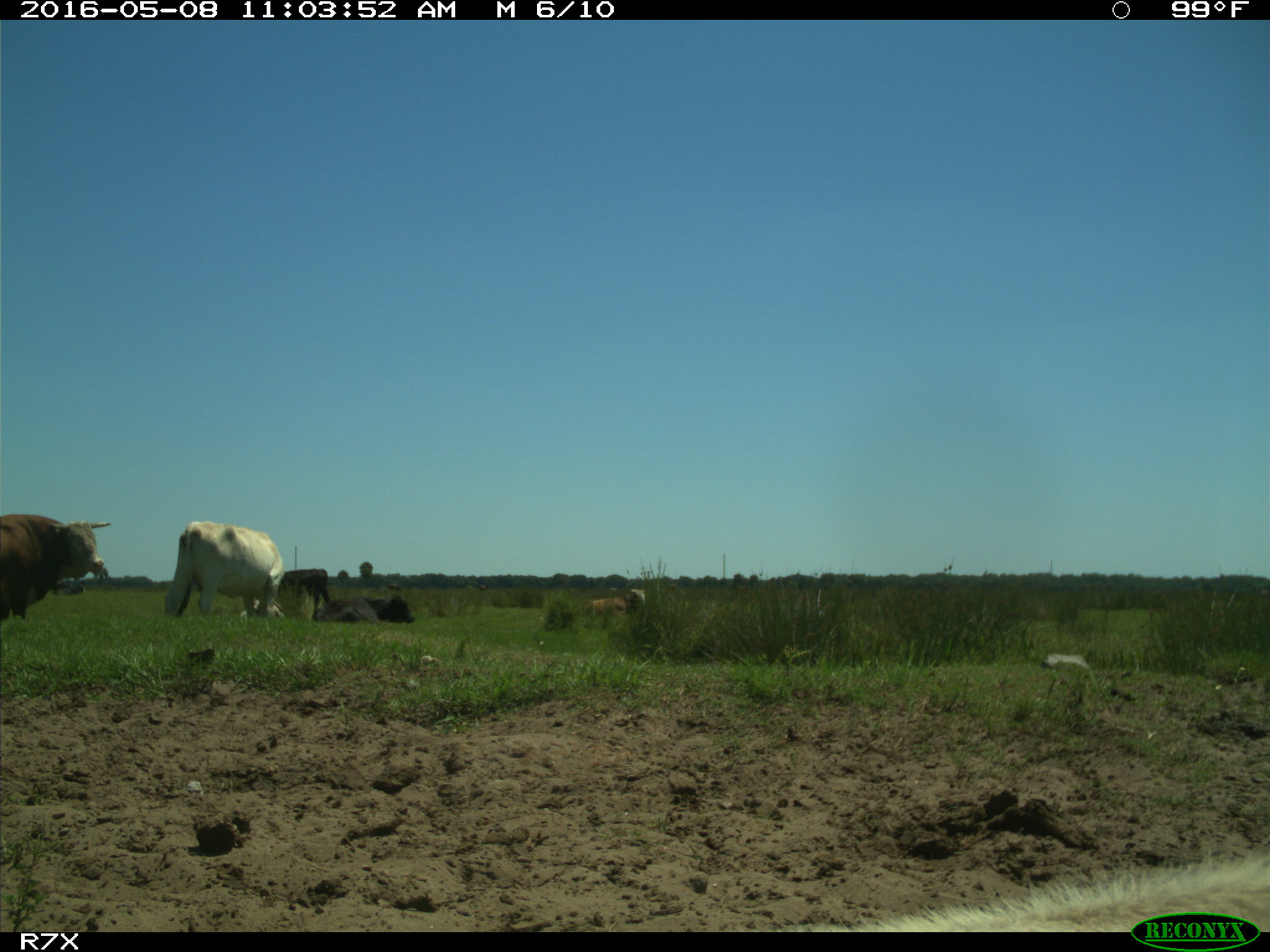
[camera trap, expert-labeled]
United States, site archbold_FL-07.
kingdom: Animalia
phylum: Chordata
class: Mammalia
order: Artiodactyla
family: Bovidae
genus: Bos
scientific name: Bos taurus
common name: domestic cow